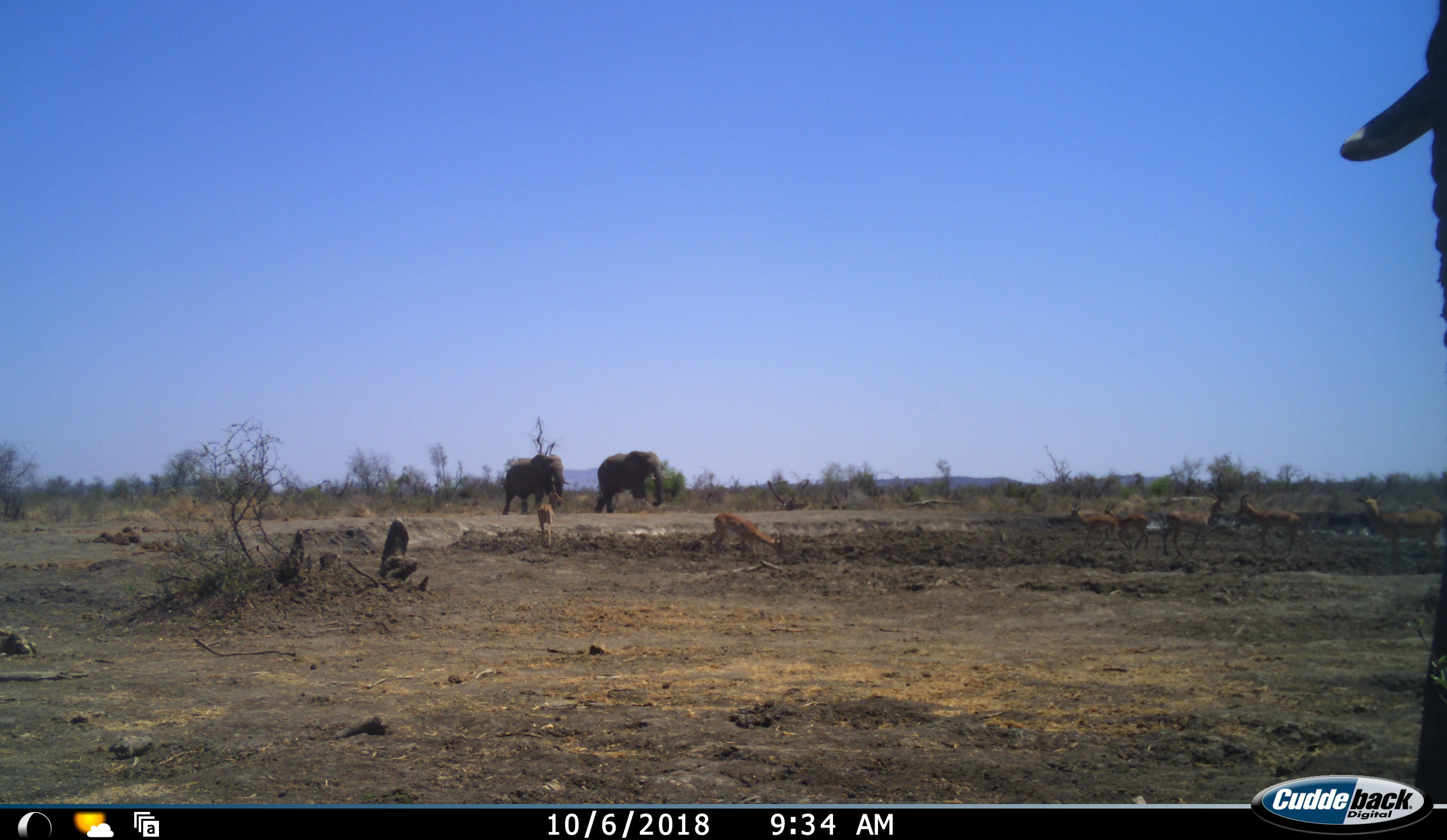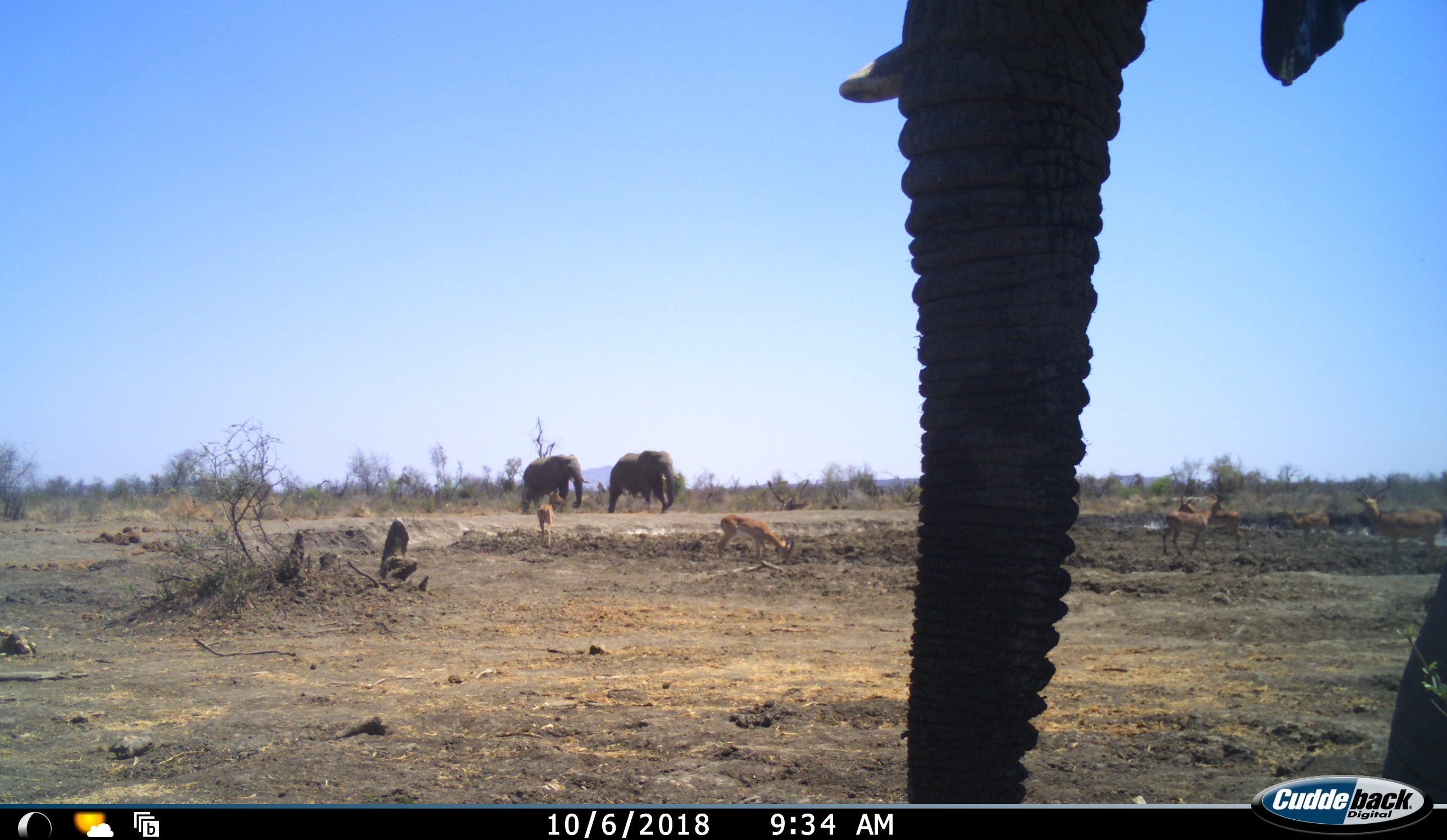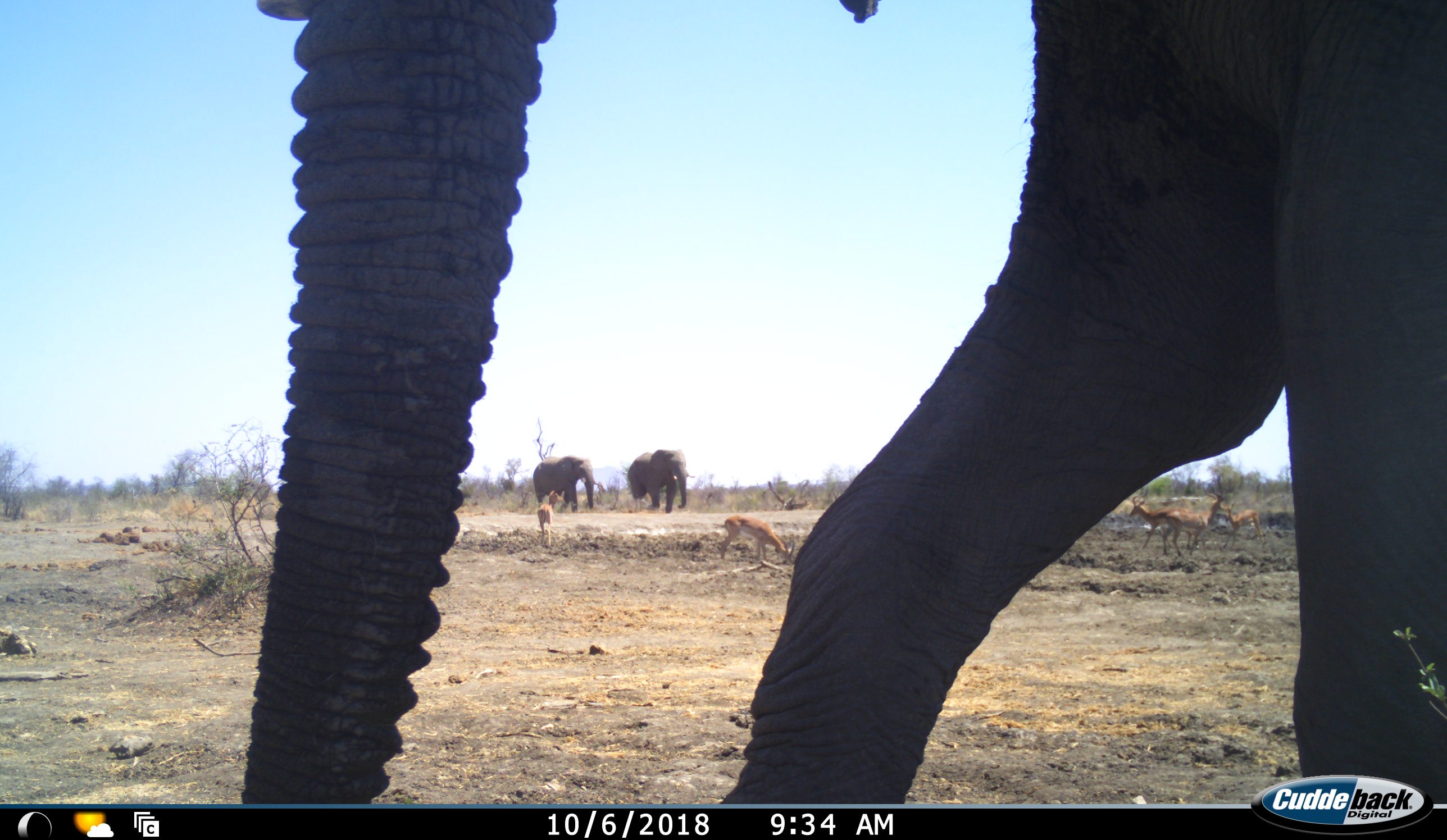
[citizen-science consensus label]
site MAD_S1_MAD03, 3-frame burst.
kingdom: Animalia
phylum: Chordata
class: Mammalia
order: Proboscidea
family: Elephantidae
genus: Loxodonta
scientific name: Loxodonta africana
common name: african bush elephant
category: elephant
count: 3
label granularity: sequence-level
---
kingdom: Animalia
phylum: Chordata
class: Mammalia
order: Artiodactyla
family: Bovidae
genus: Aepyceros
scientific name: Aepyceros melampus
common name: impala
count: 7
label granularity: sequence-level